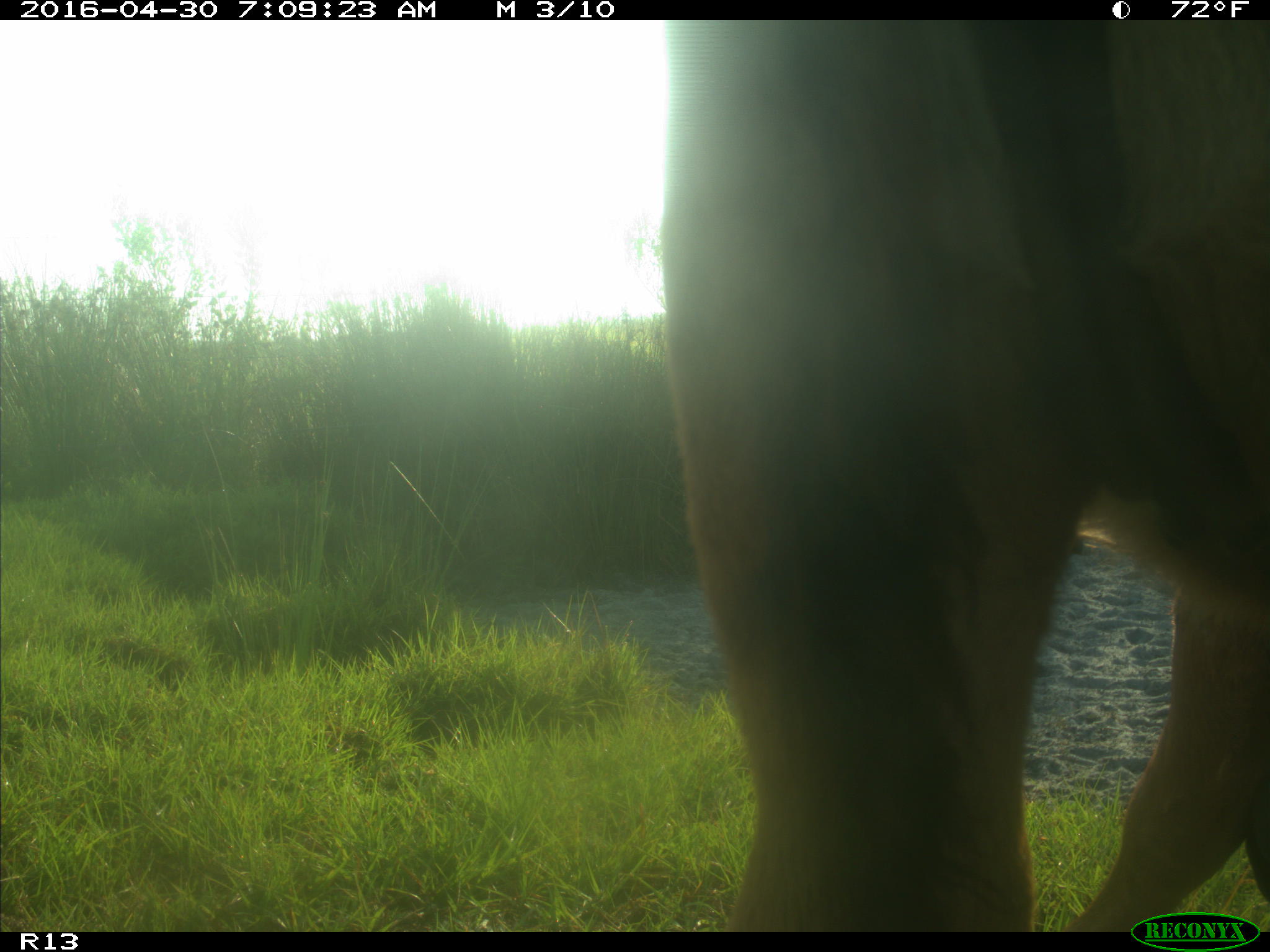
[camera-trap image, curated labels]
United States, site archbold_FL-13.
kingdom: Animalia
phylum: Chordata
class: Mammalia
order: Artiodactyla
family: Bovidae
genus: Bos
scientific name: Bos taurus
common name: domestic cow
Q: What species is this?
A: Bos taurus (domestic cow).